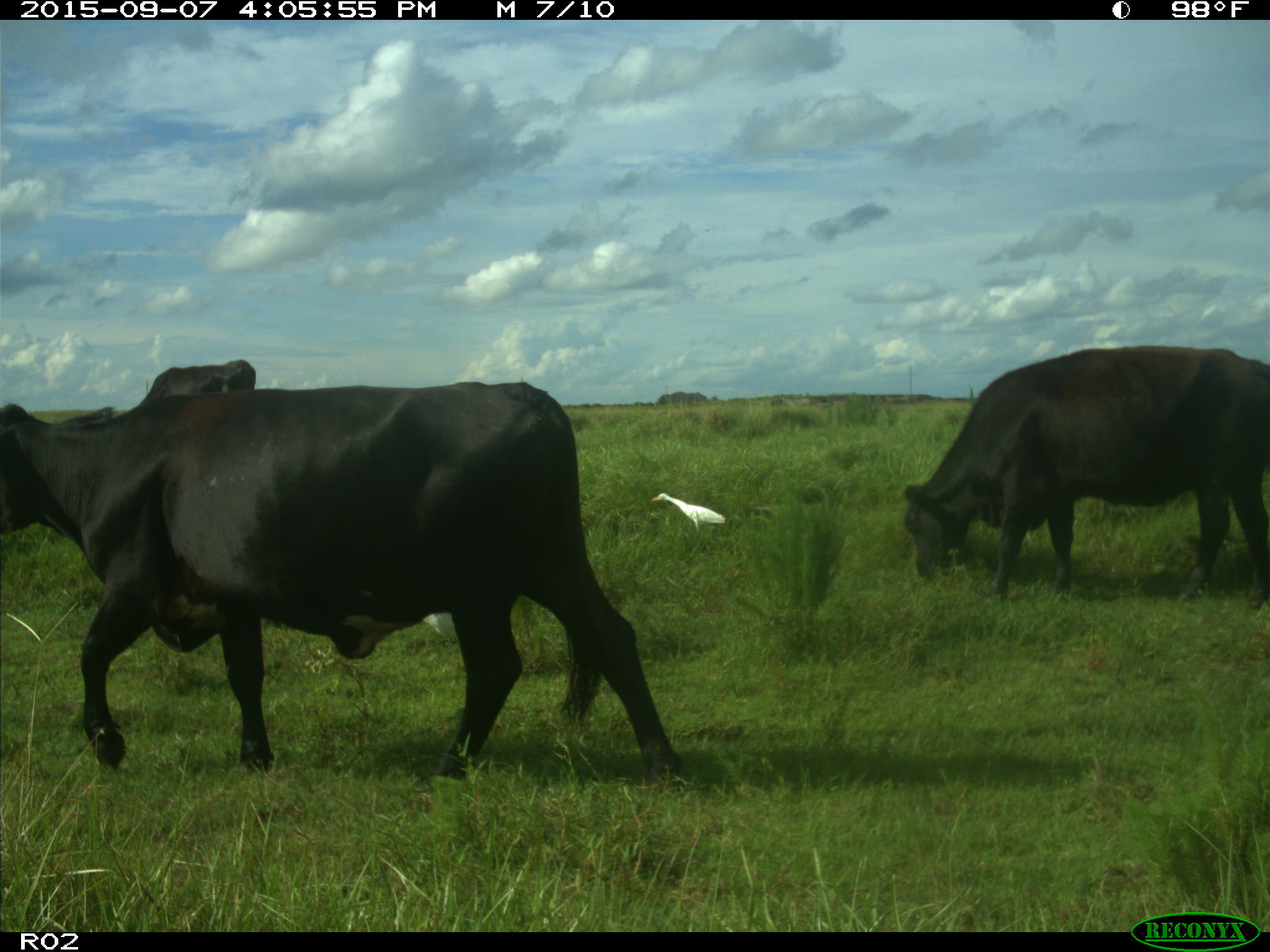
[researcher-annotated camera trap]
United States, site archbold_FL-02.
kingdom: Animalia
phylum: Chordata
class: Mammalia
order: Artiodactyla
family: Bovidae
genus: Bos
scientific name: Bos taurus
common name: domestic cow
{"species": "Bos taurus (domestic cow)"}